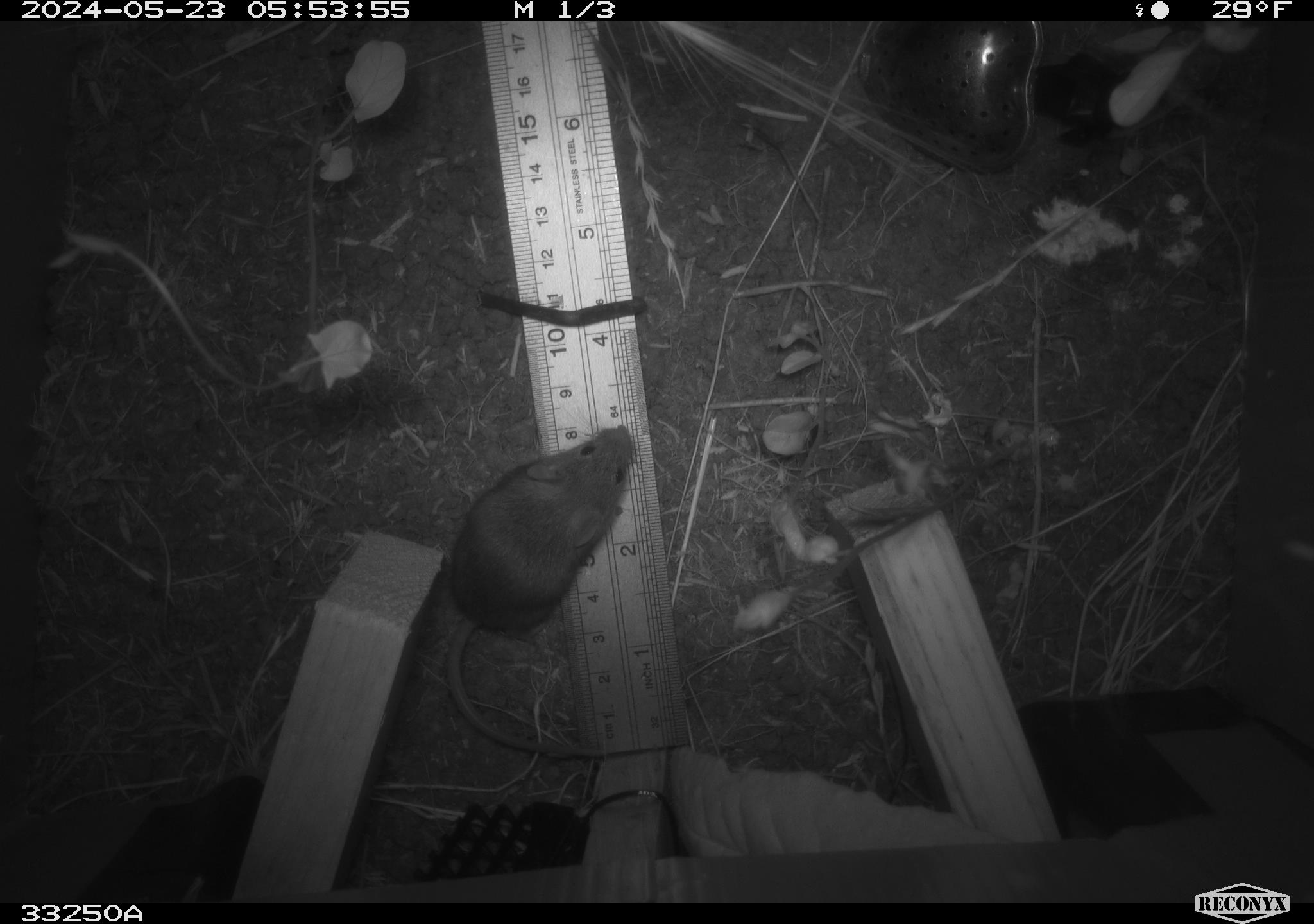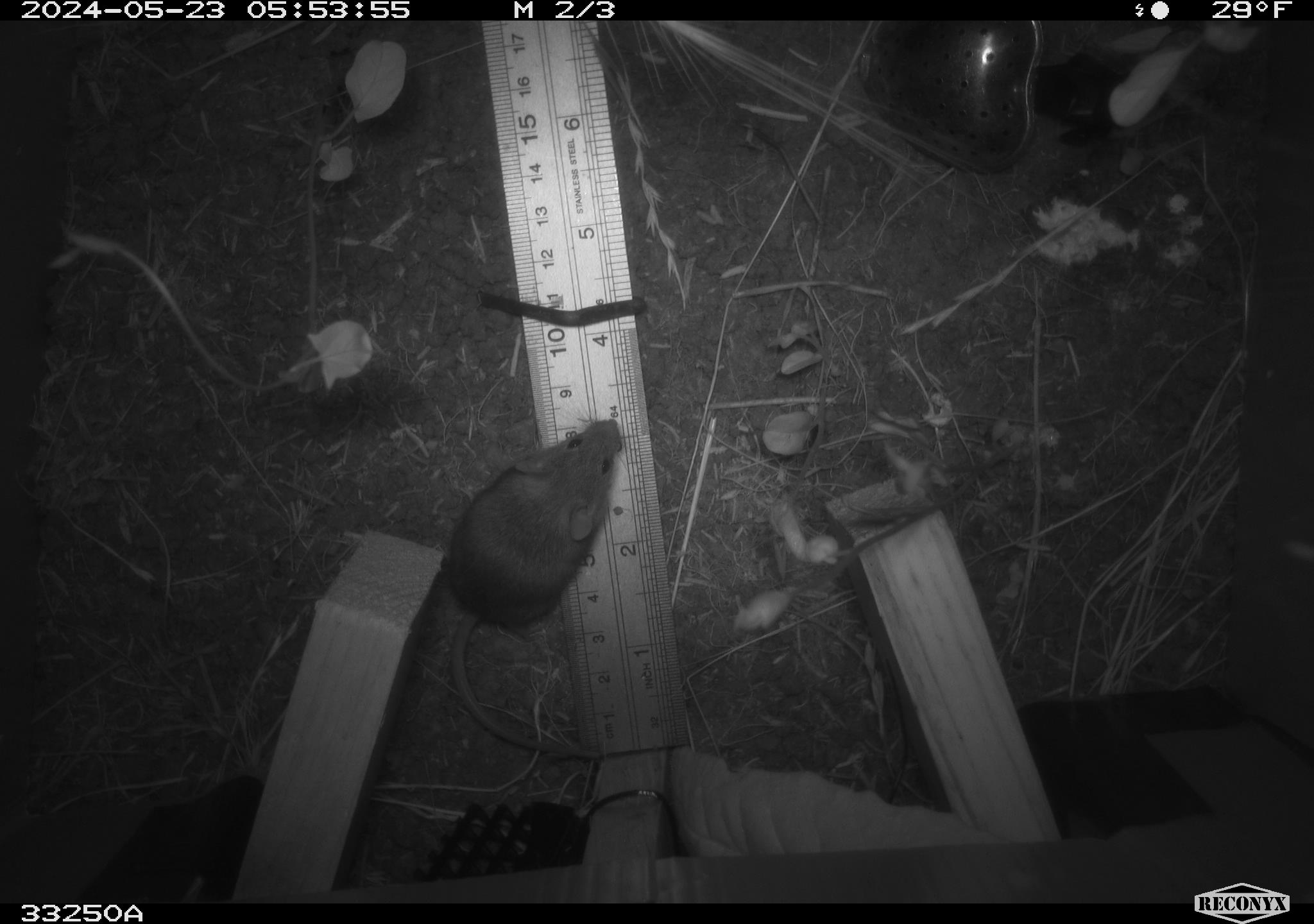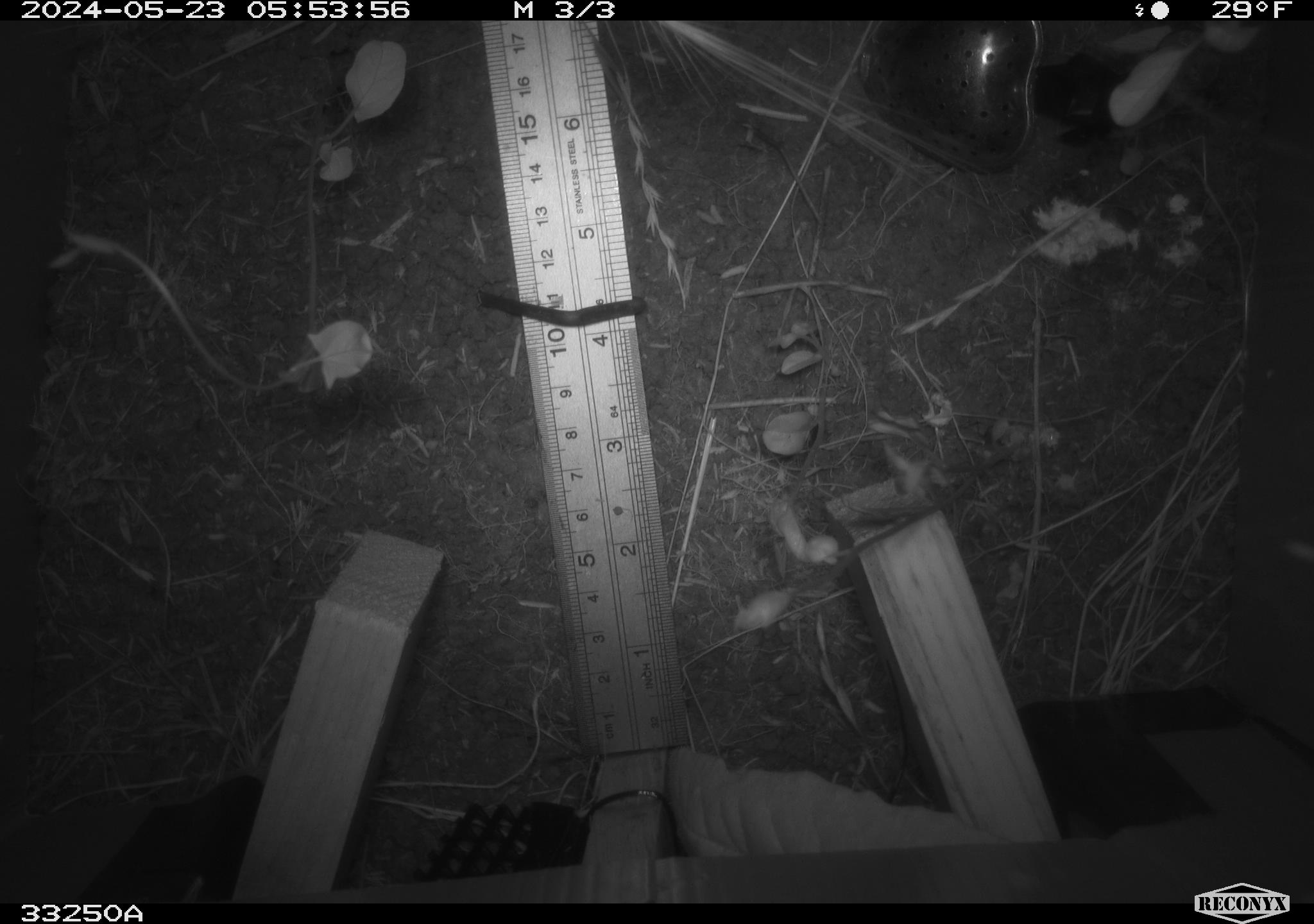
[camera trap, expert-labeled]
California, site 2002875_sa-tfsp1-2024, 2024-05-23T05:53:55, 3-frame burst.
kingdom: Animalia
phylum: Chordata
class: Mammalia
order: Rodentia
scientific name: Rodentia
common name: mouse species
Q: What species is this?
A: Mouse species (Rodentia).